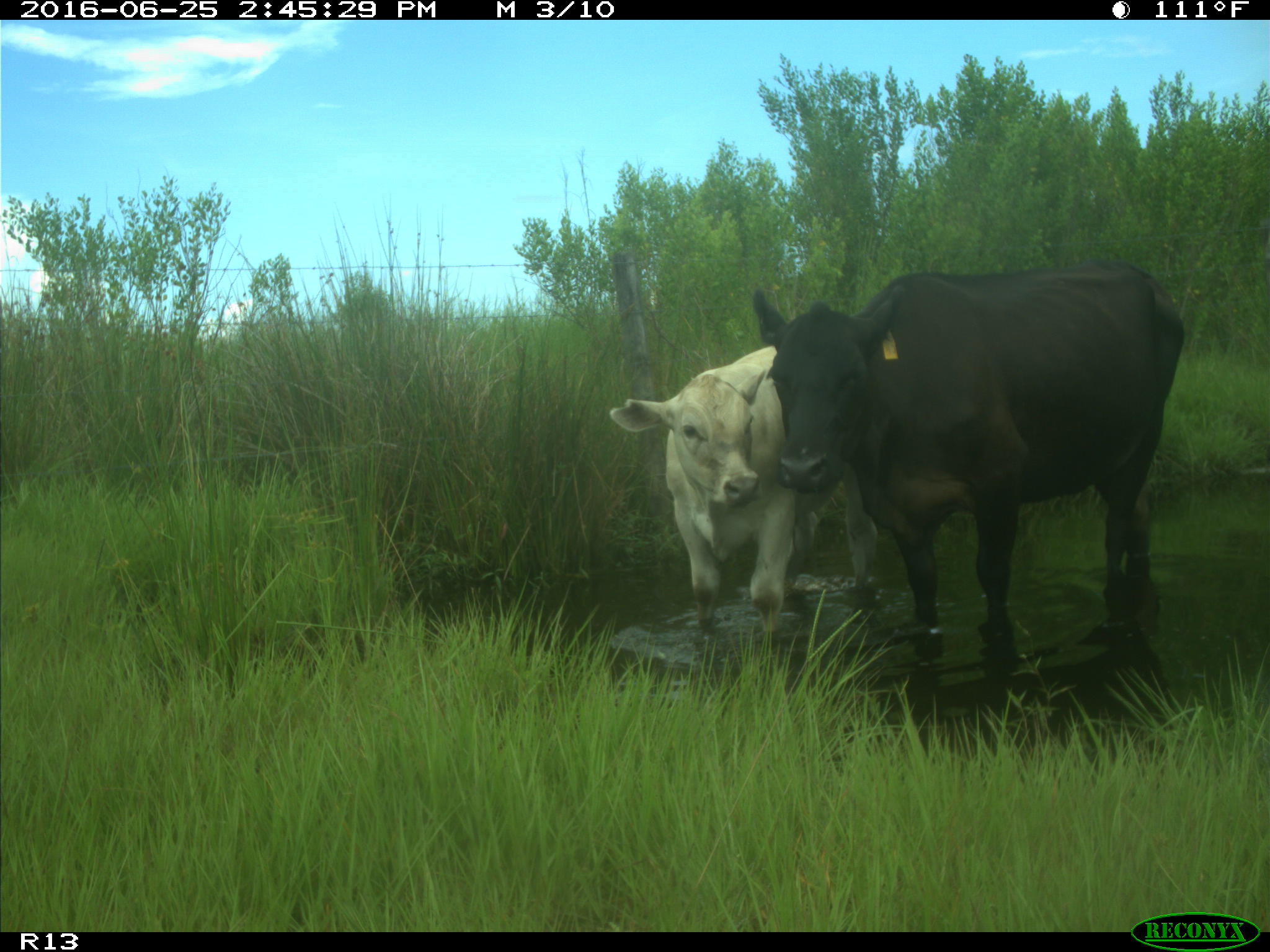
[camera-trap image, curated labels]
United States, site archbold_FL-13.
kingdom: Animalia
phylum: Chordata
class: Mammalia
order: Artiodactyla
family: Bovidae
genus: Bos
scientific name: Bos taurus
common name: domestic cow